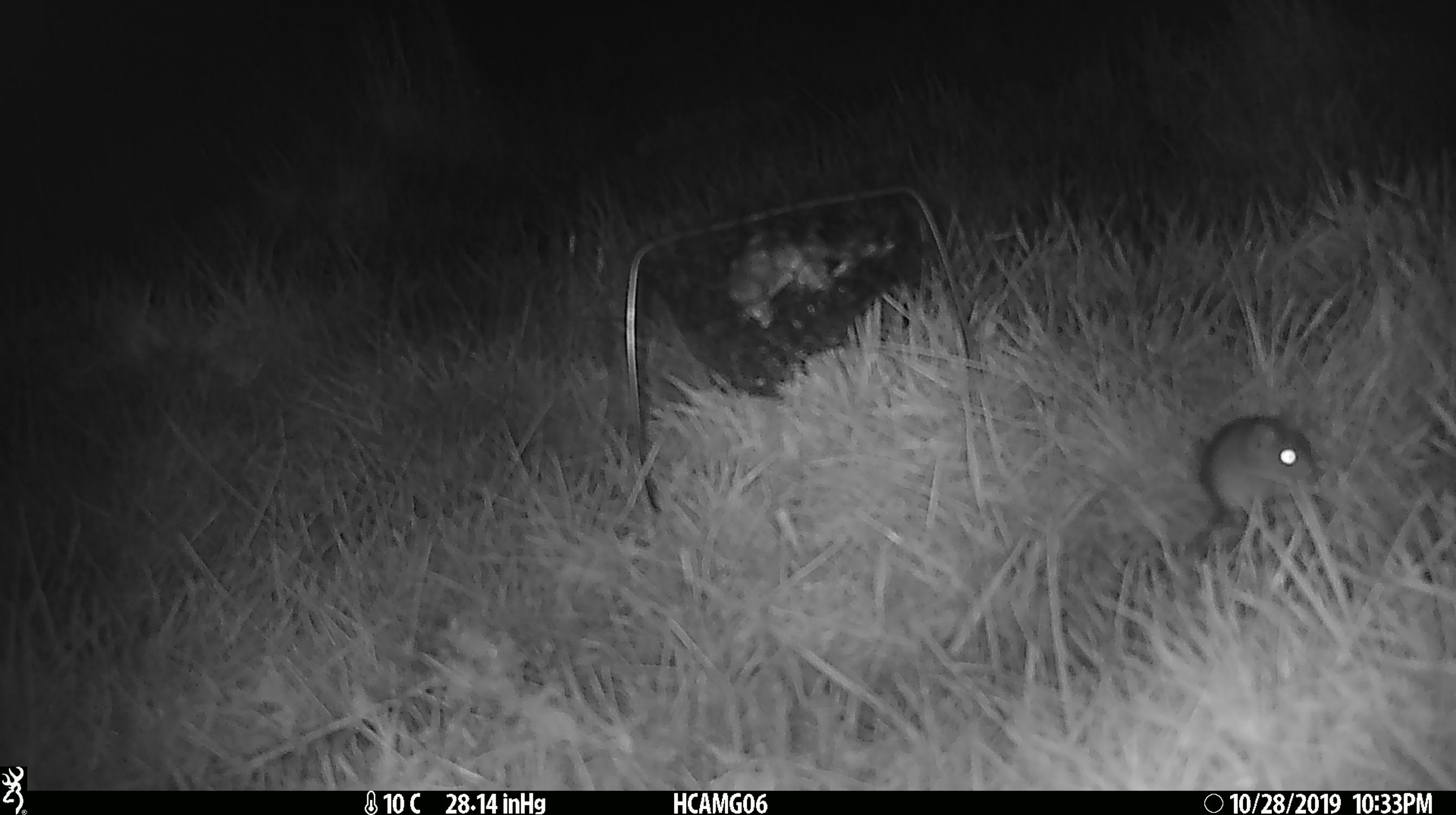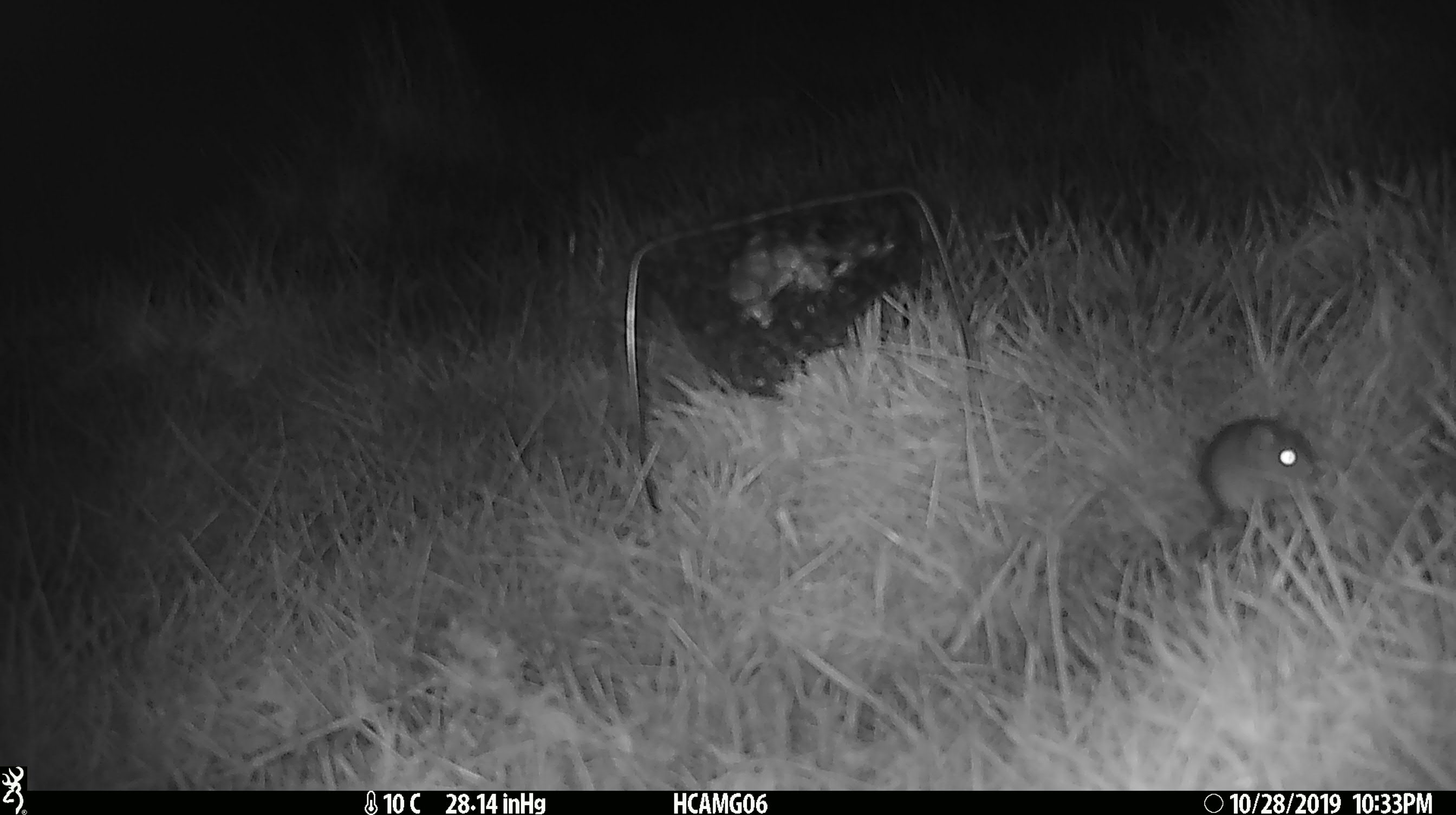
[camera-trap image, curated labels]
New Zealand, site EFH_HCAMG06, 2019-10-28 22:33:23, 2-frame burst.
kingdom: Animalia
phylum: Chordata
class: Mammalia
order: Rodentia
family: Muridae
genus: Mus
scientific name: Mus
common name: mouse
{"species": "mouse (Mus)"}